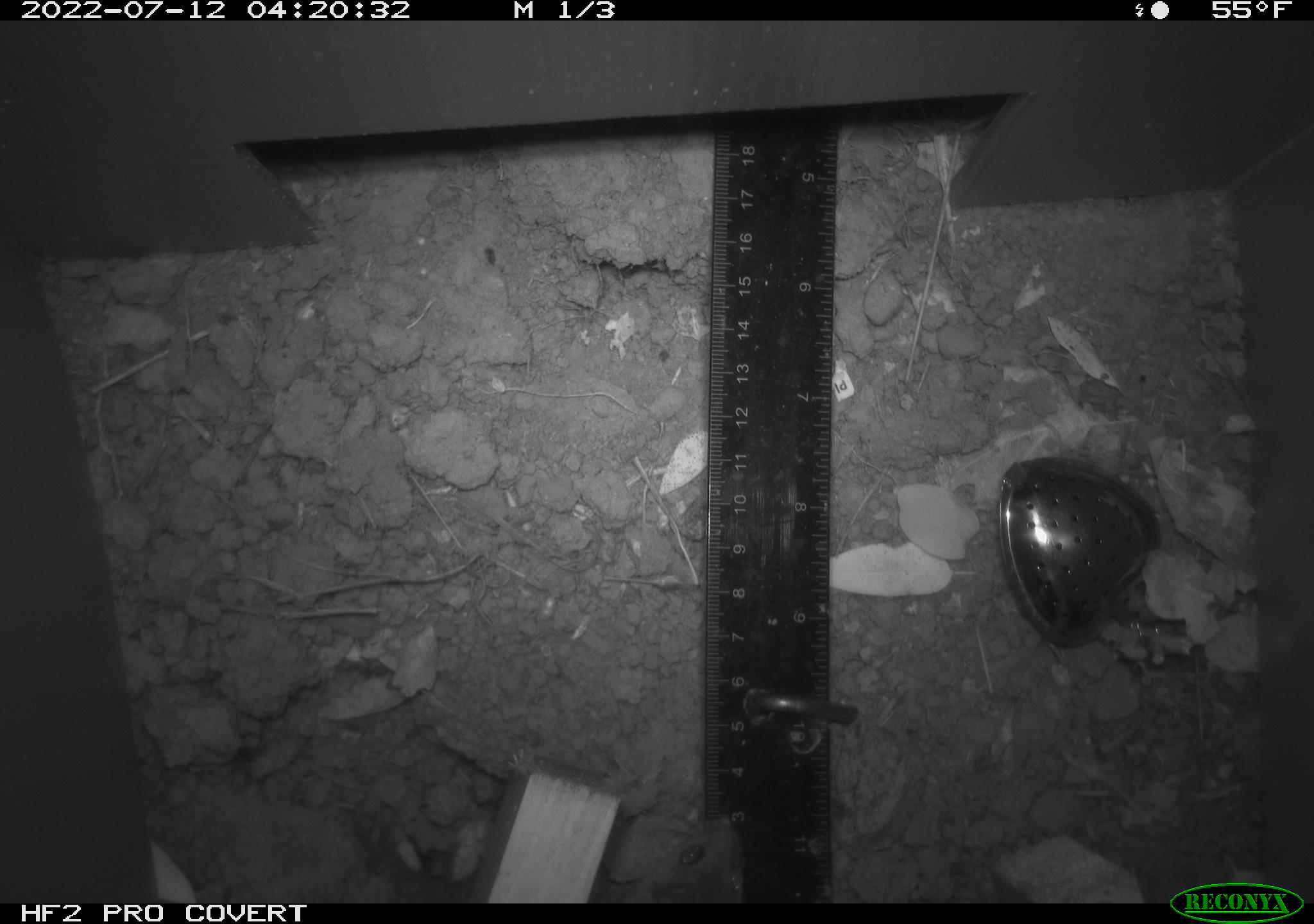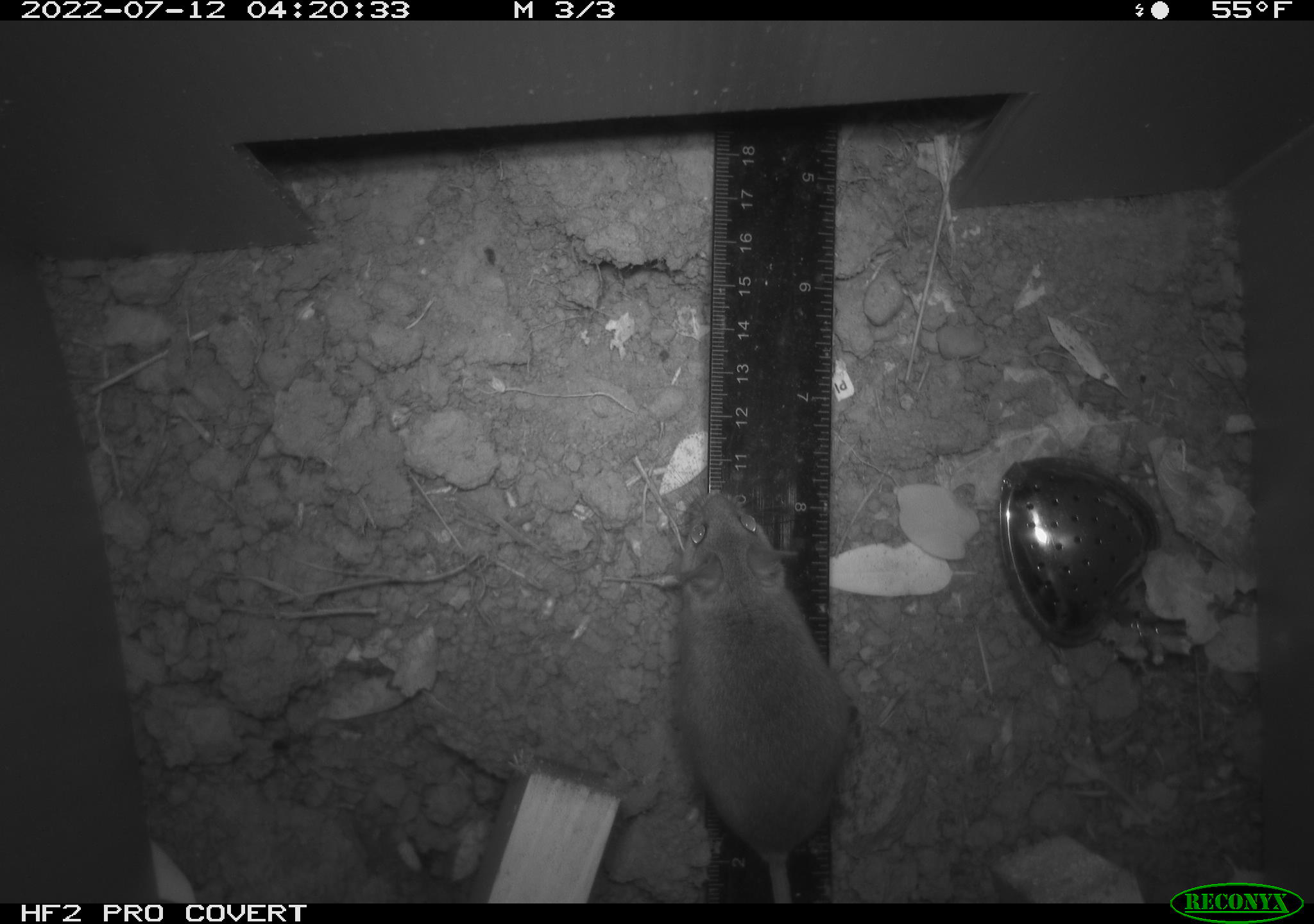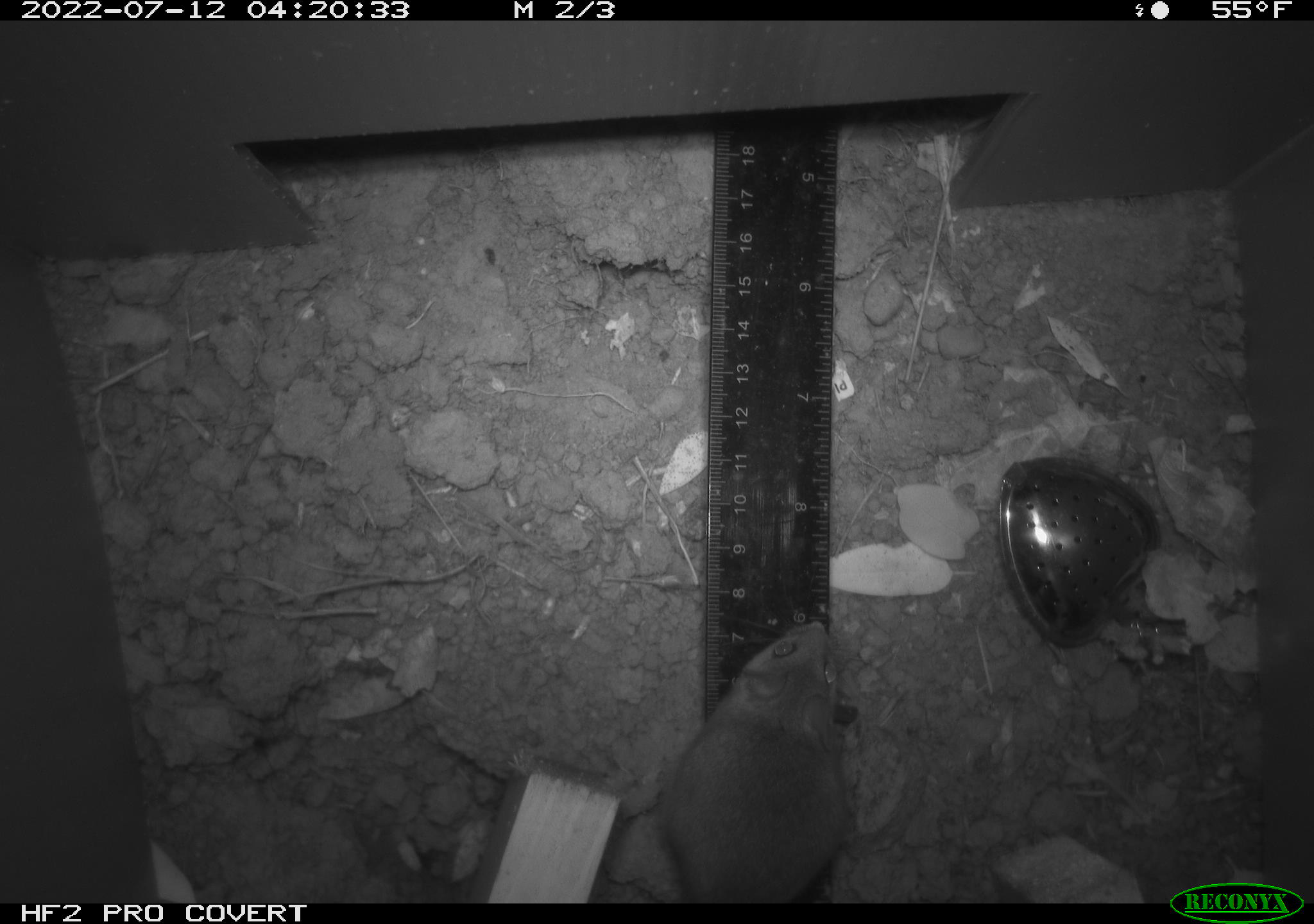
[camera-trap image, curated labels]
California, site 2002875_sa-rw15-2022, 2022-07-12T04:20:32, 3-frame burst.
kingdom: Animalia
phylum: Chordata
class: Mammalia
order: Rodentia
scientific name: Rodentia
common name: mouse species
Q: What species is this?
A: Mouse species (Rodentia).